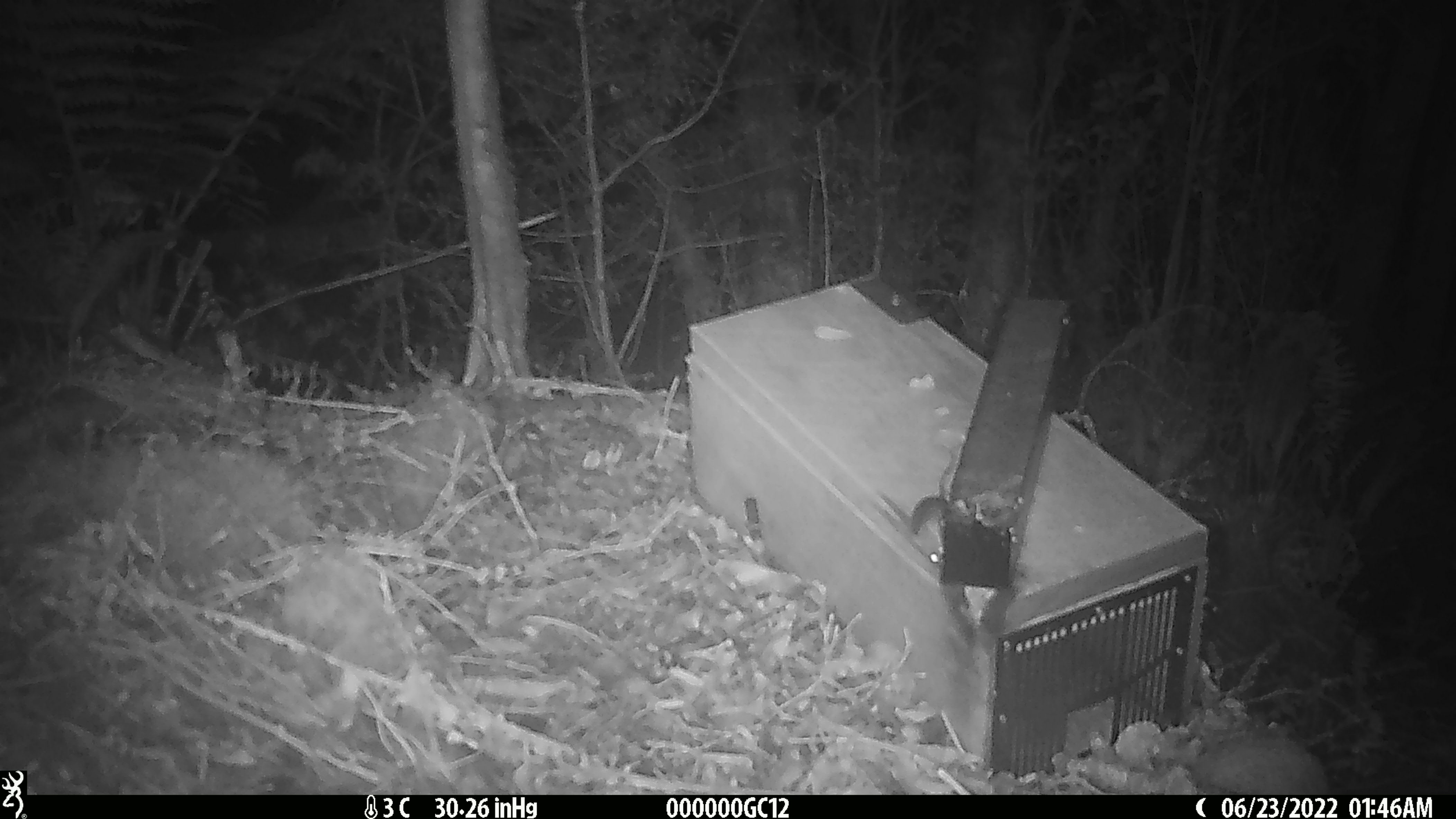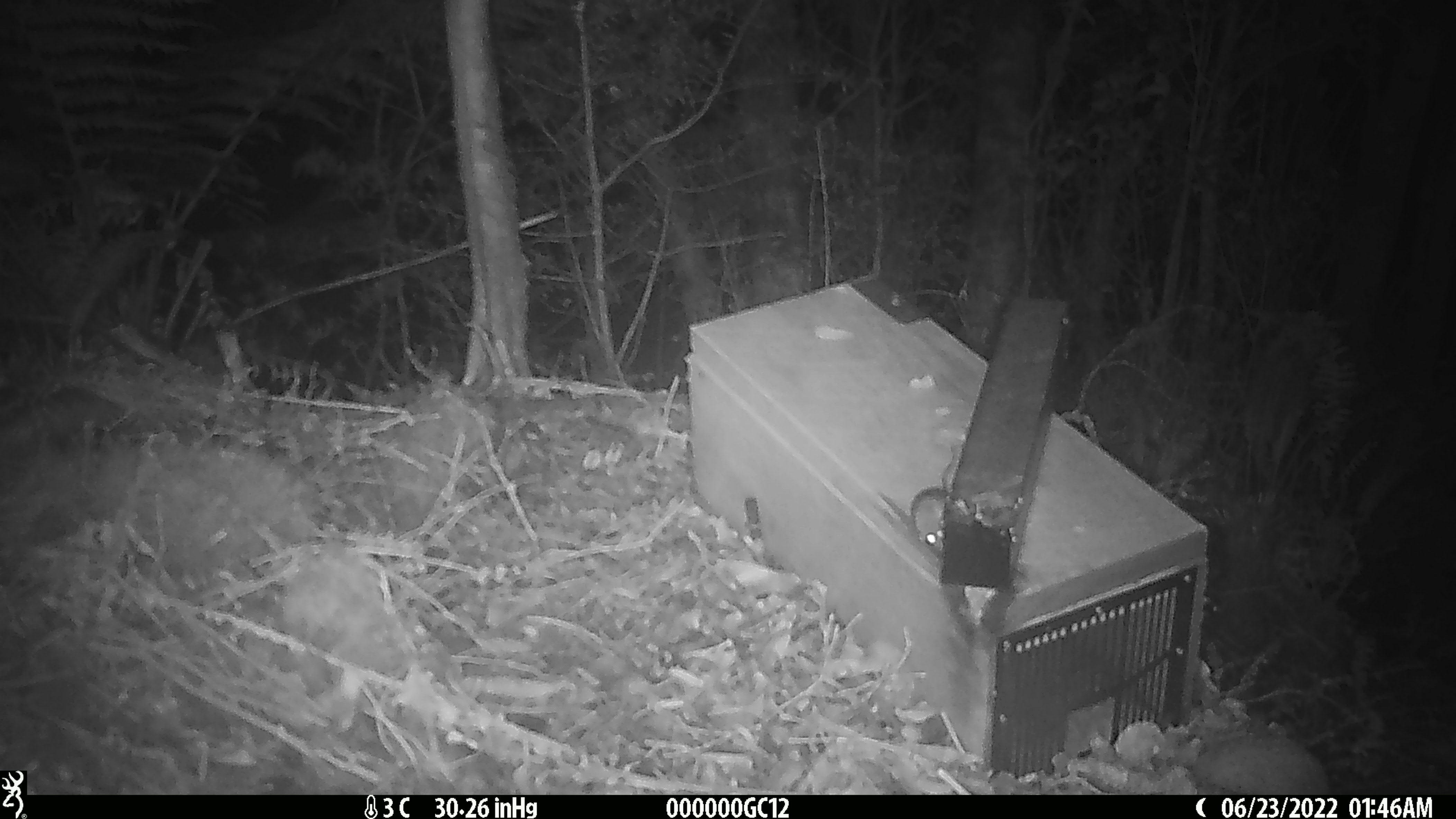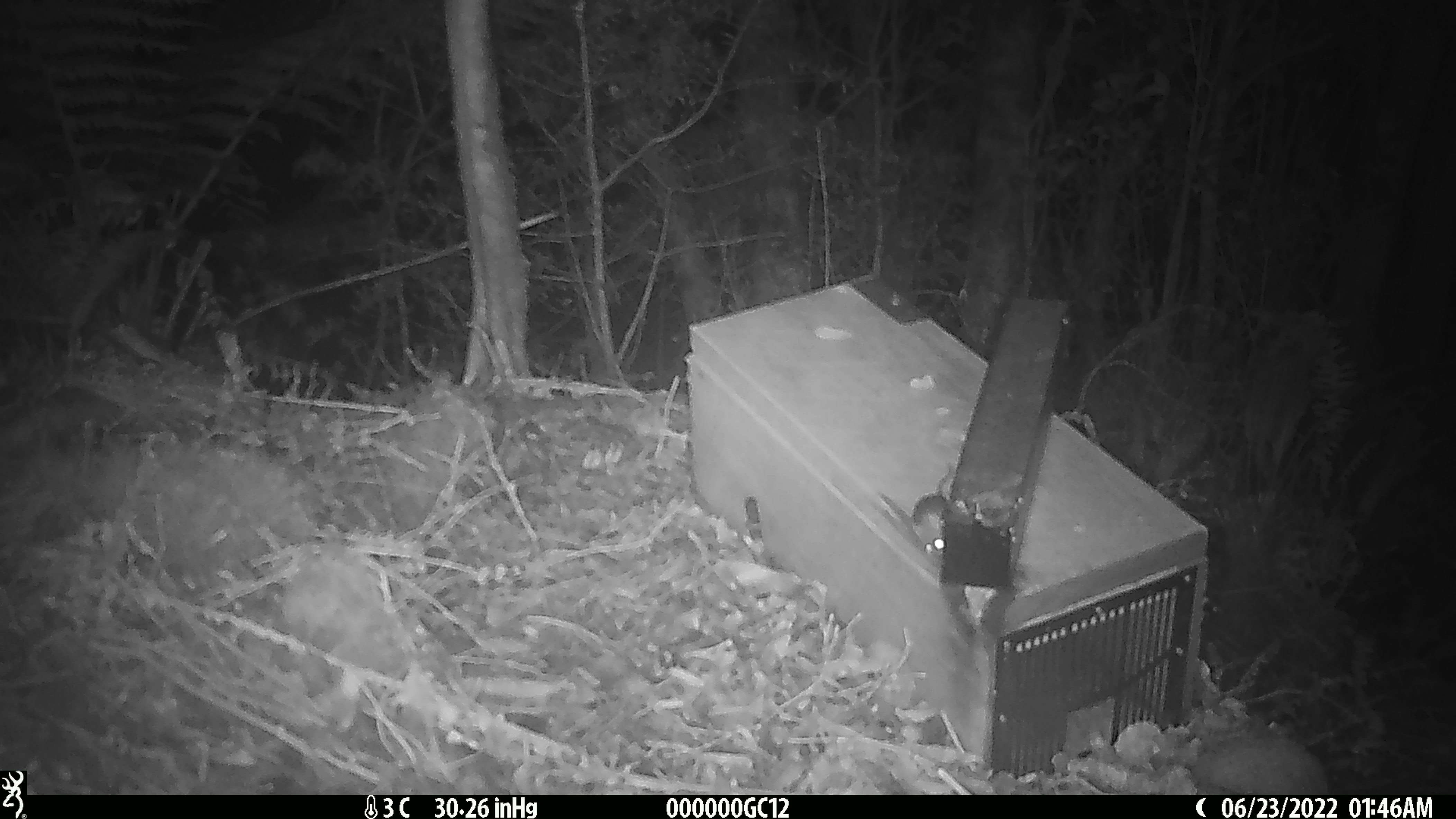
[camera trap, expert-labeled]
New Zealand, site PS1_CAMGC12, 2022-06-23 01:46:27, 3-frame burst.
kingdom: Animalia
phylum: Chordata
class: Mammalia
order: Rodentia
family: Muridae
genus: Mus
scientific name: Mus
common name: mouse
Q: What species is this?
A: Mouse (Mus).